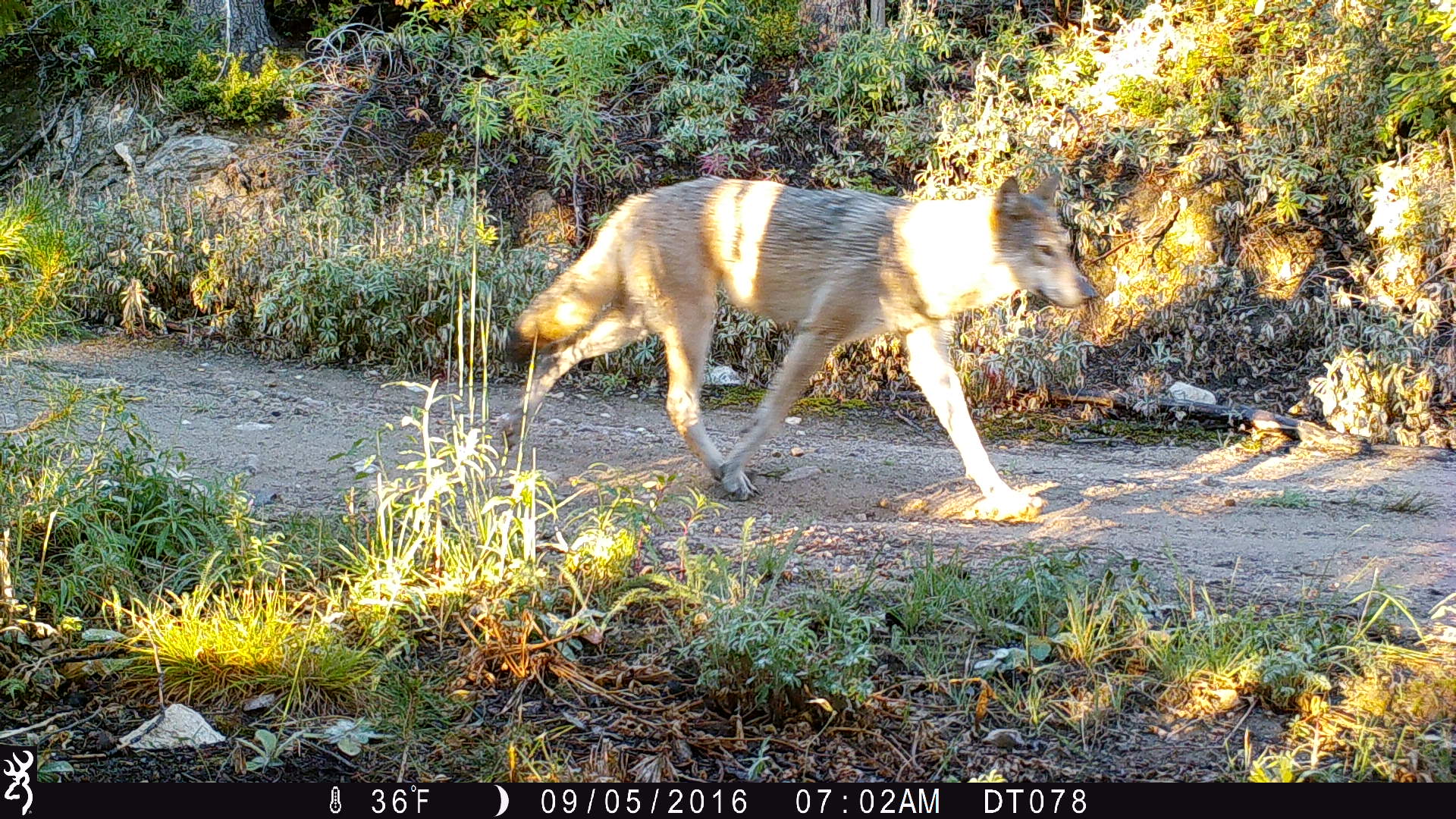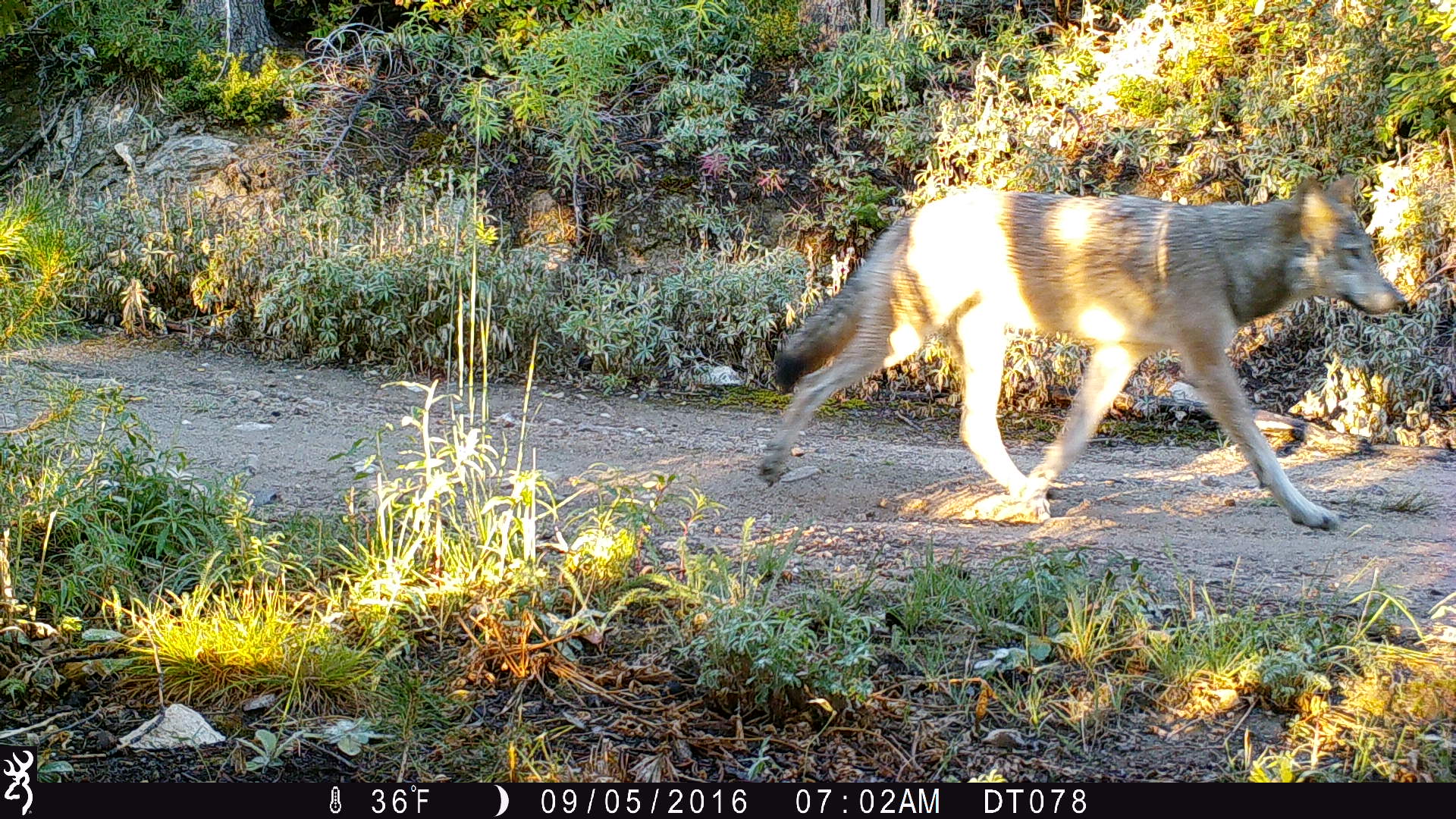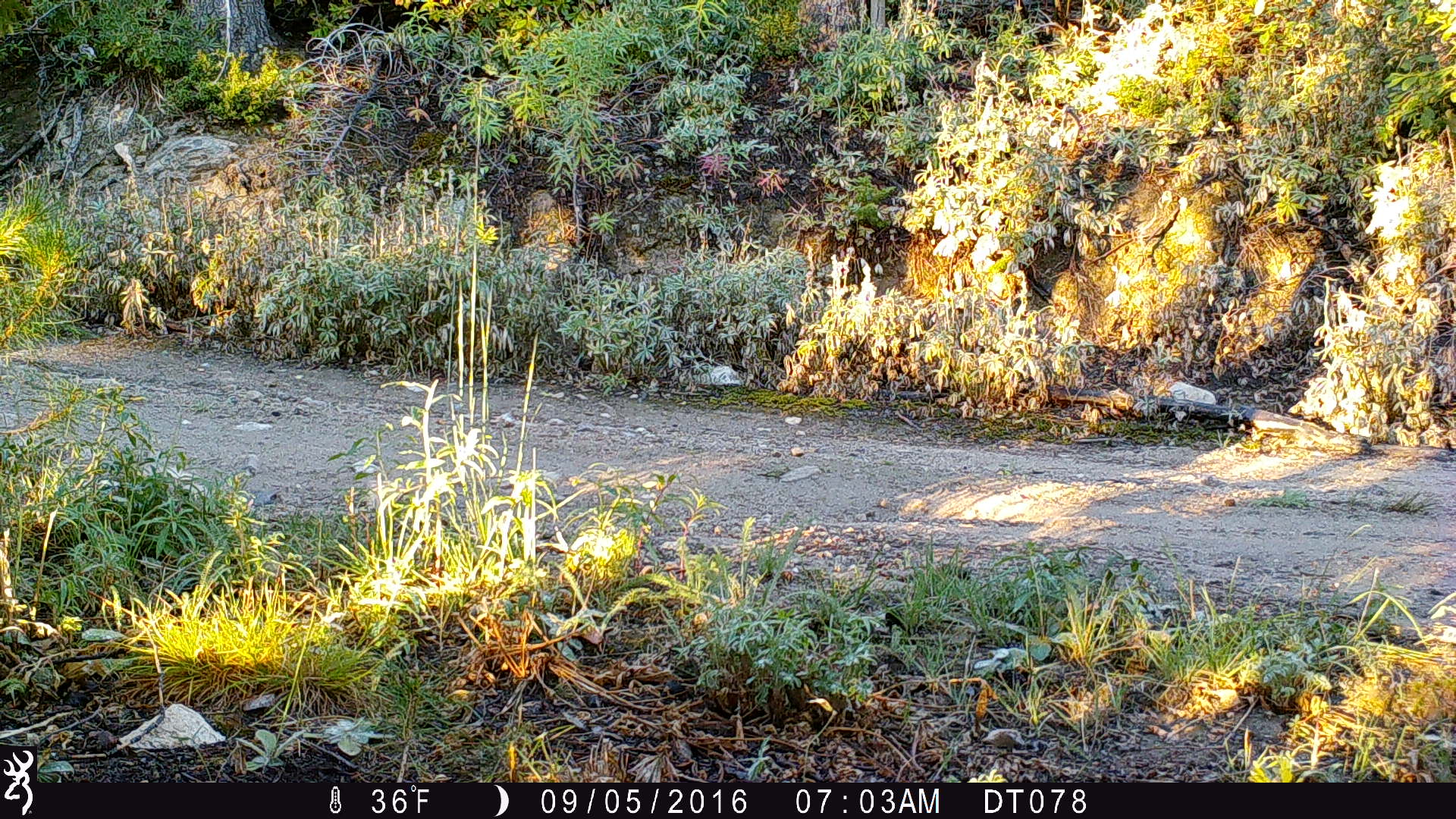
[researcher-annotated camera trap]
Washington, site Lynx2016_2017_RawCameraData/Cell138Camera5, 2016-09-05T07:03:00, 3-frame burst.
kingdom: Animalia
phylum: Chordata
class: Mammalia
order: Carnivora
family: Canidae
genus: Canis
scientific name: Canis lupus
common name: gray wolf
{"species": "Canis lupus (gray wolf)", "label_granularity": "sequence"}